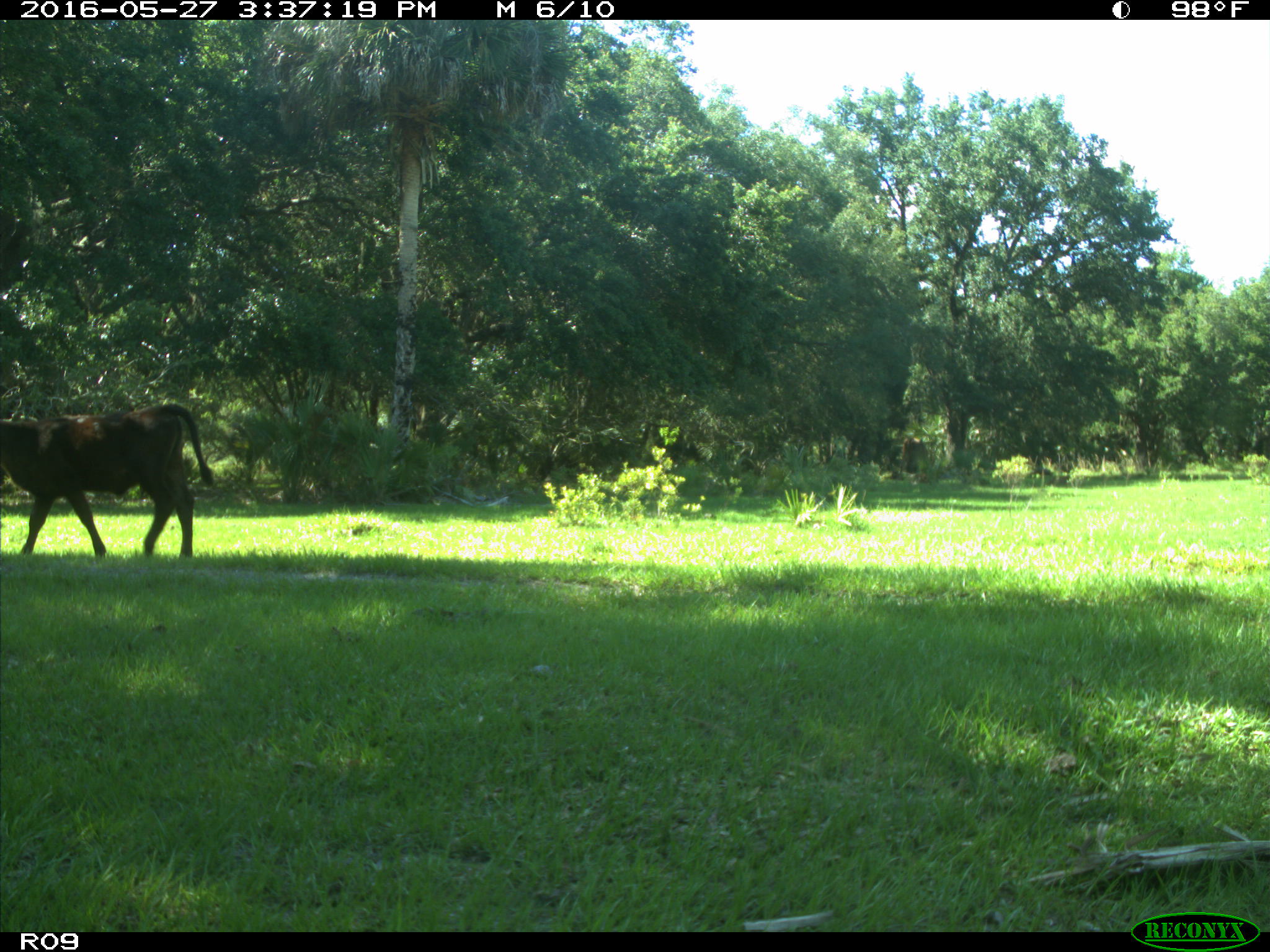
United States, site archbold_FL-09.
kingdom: Animalia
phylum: Chordata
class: Mammalia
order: Artiodactyla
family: Bovidae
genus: Bos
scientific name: Bos taurus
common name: domestic cow